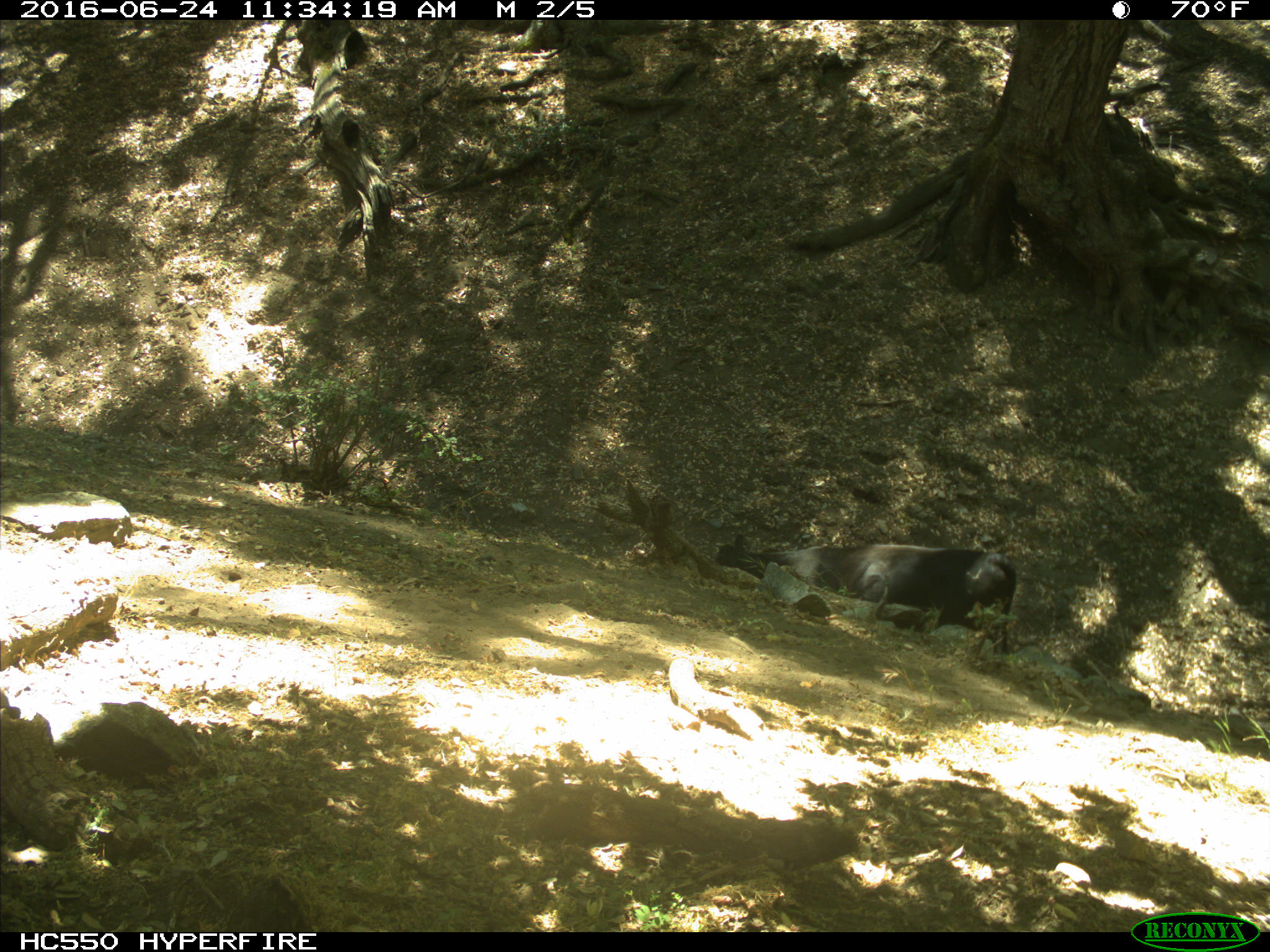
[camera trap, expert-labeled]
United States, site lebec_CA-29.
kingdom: Animalia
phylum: Chordata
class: Mammalia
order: Artiodactyla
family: Bovidae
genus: Bos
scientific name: Bos taurus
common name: domestic cow